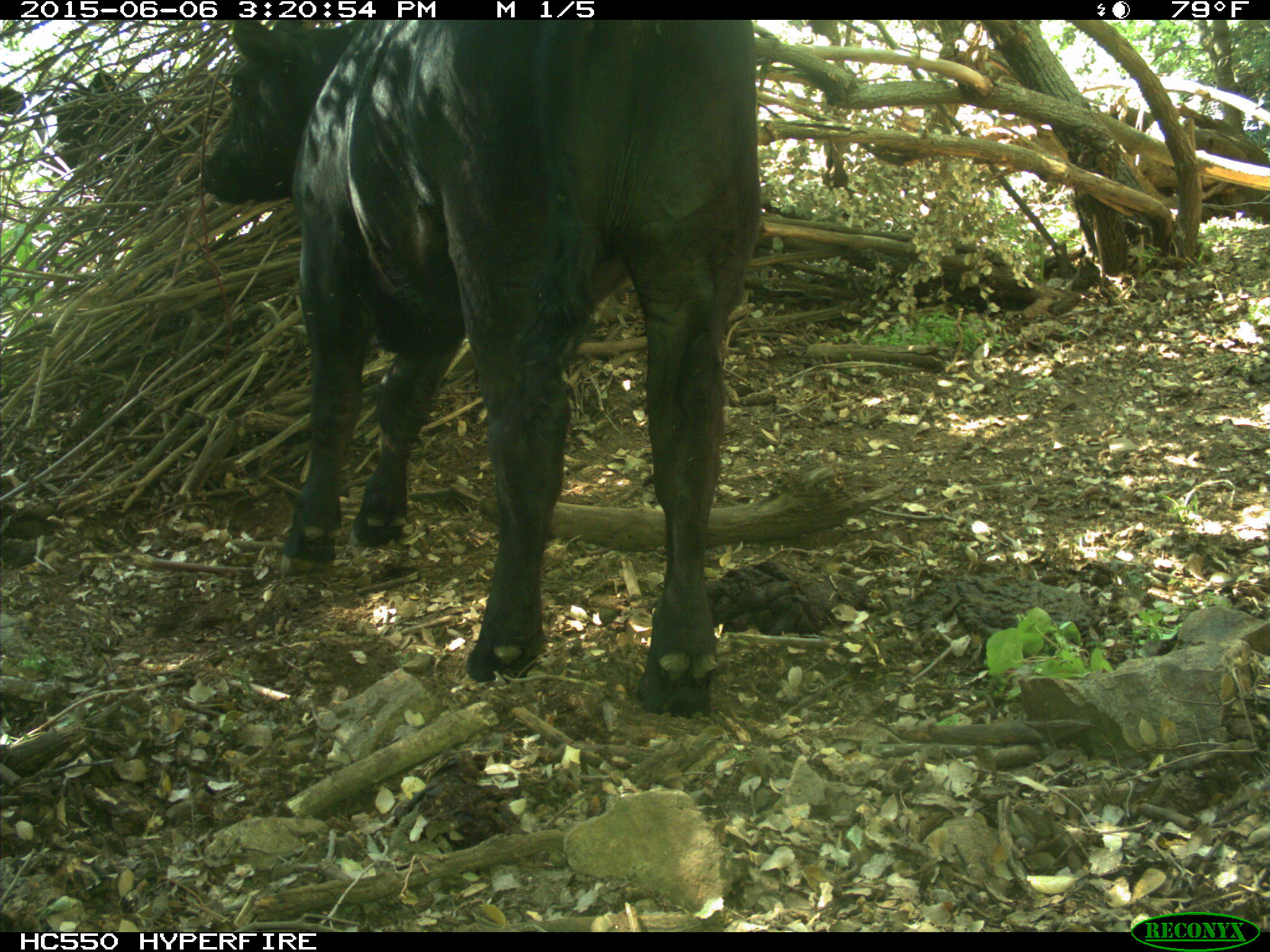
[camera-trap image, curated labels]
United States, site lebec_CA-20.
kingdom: Animalia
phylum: Chordata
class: Mammalia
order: Artiodactyla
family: Bovidae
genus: Bos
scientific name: Bos taurus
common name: domestic cow